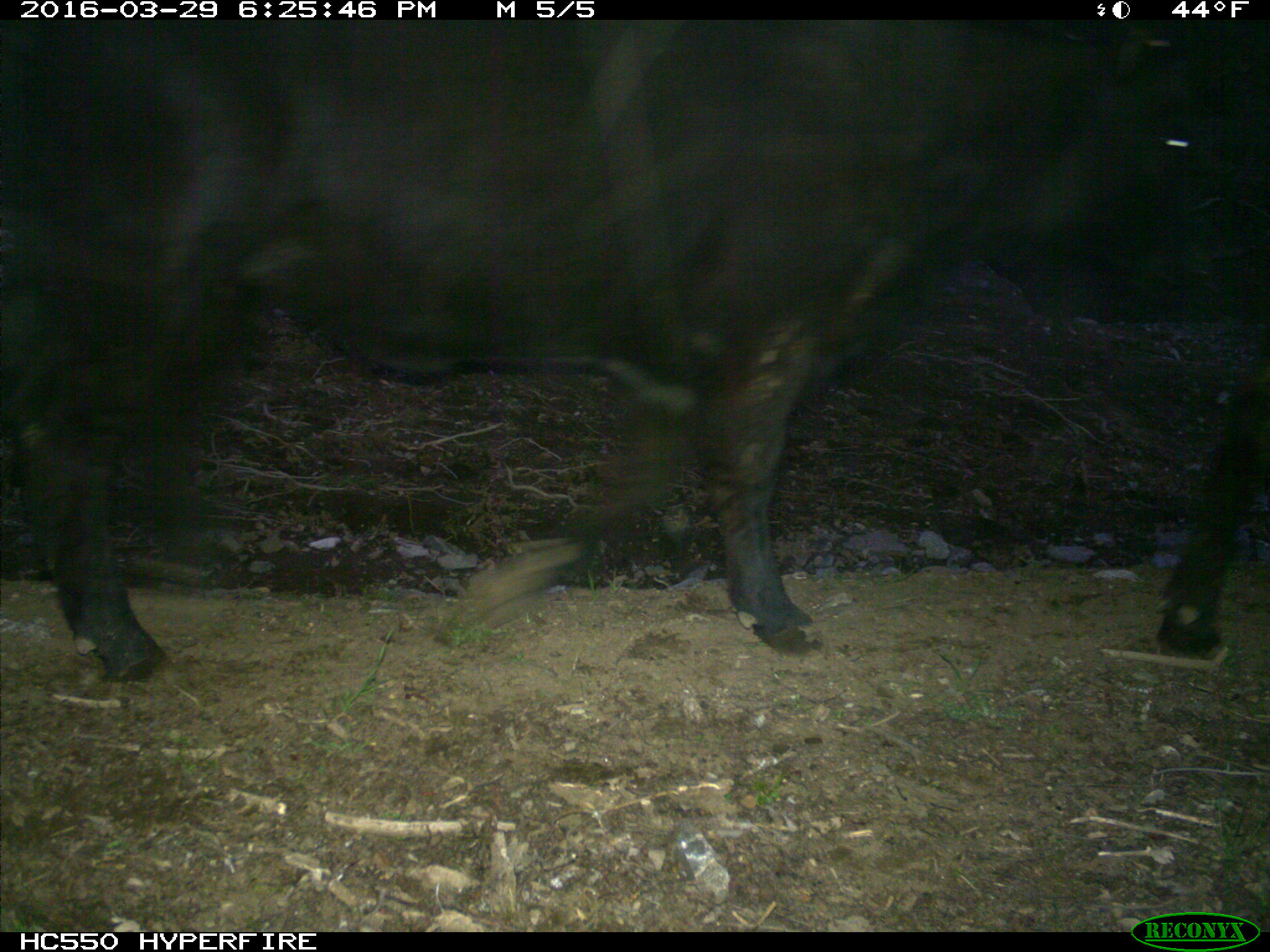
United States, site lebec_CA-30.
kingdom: Animalia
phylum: Chordata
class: Mammalia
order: Artiodactyla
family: Bovidae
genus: Bos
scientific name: Bos taurus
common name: domestic cow